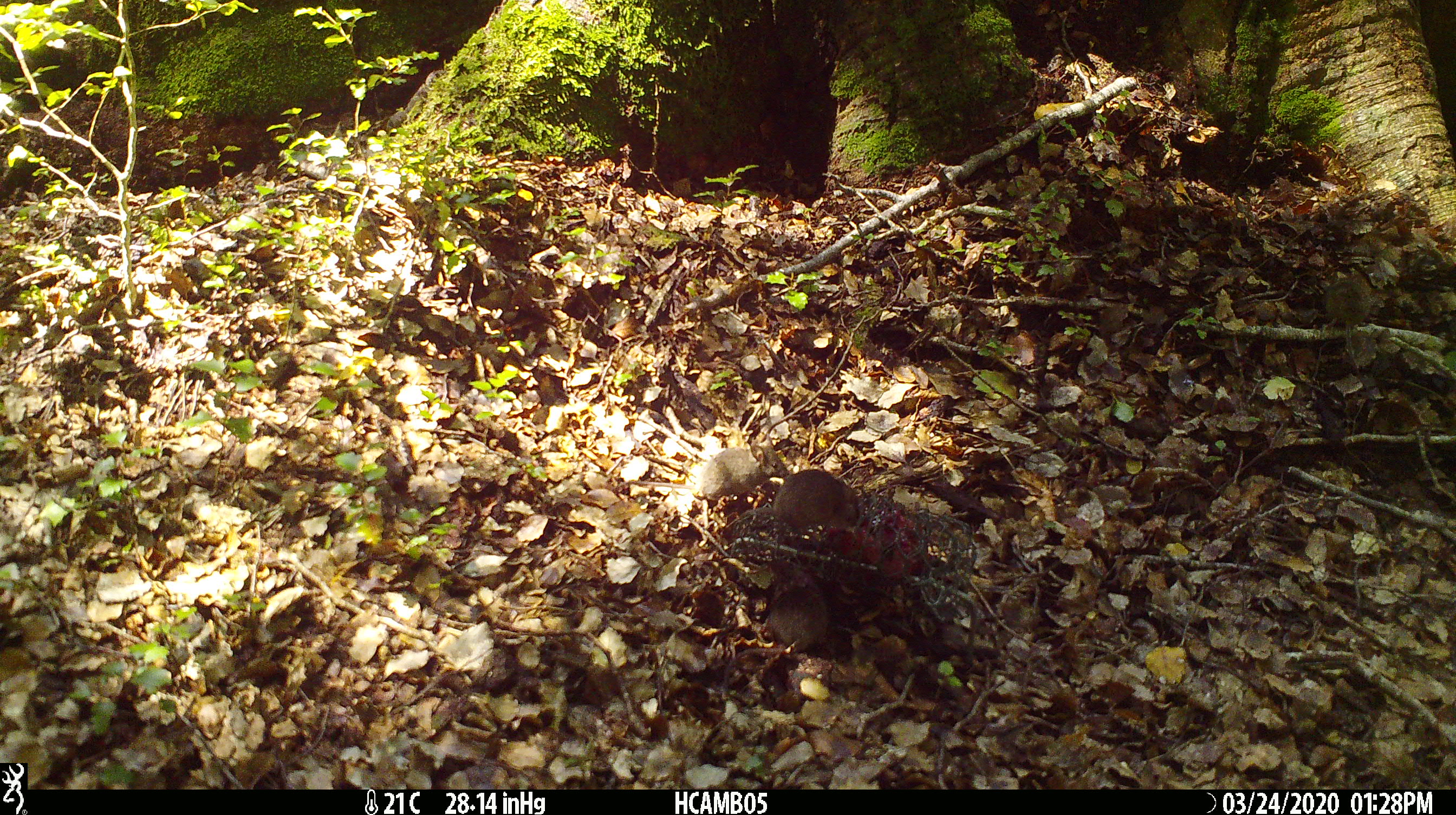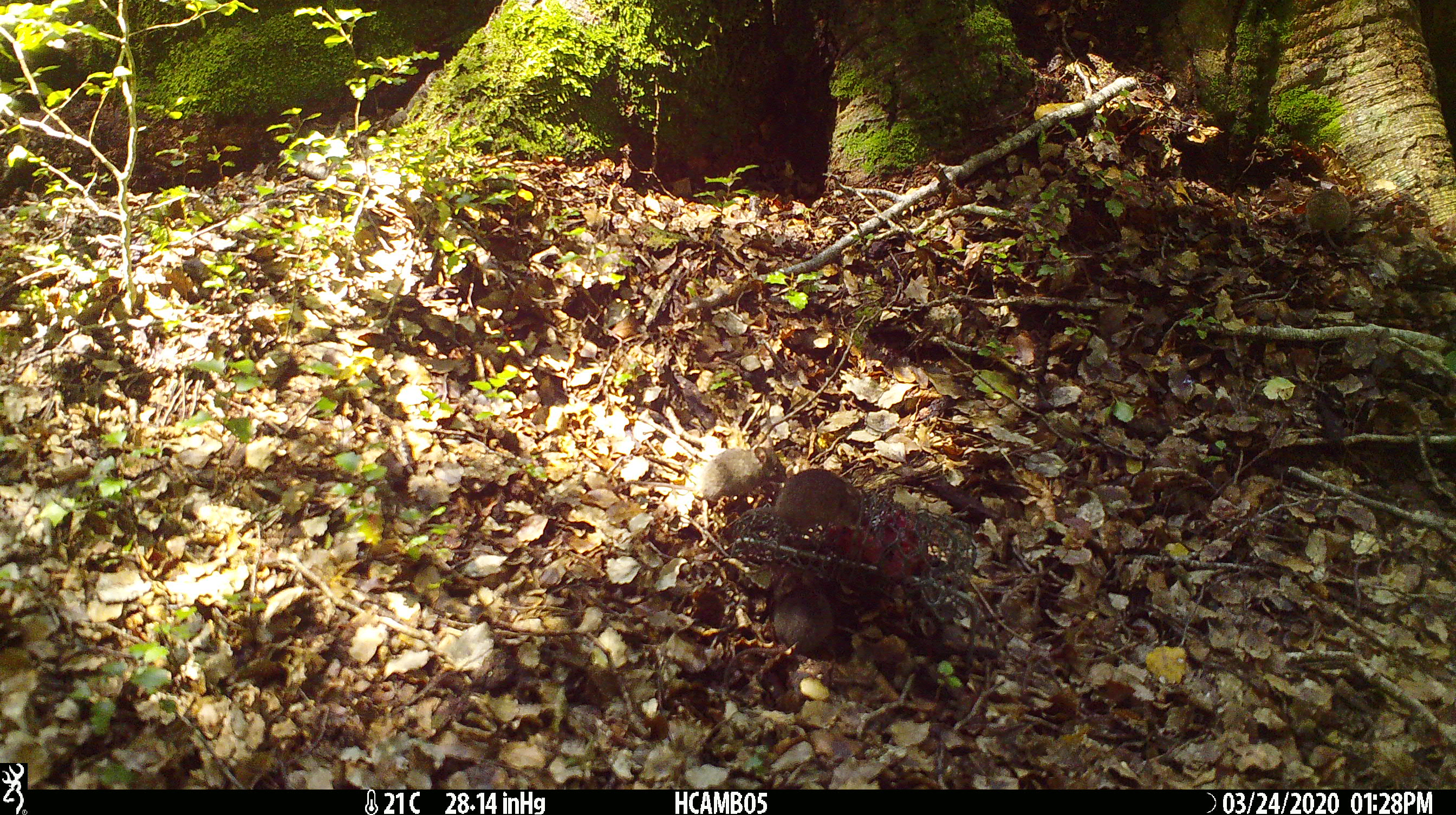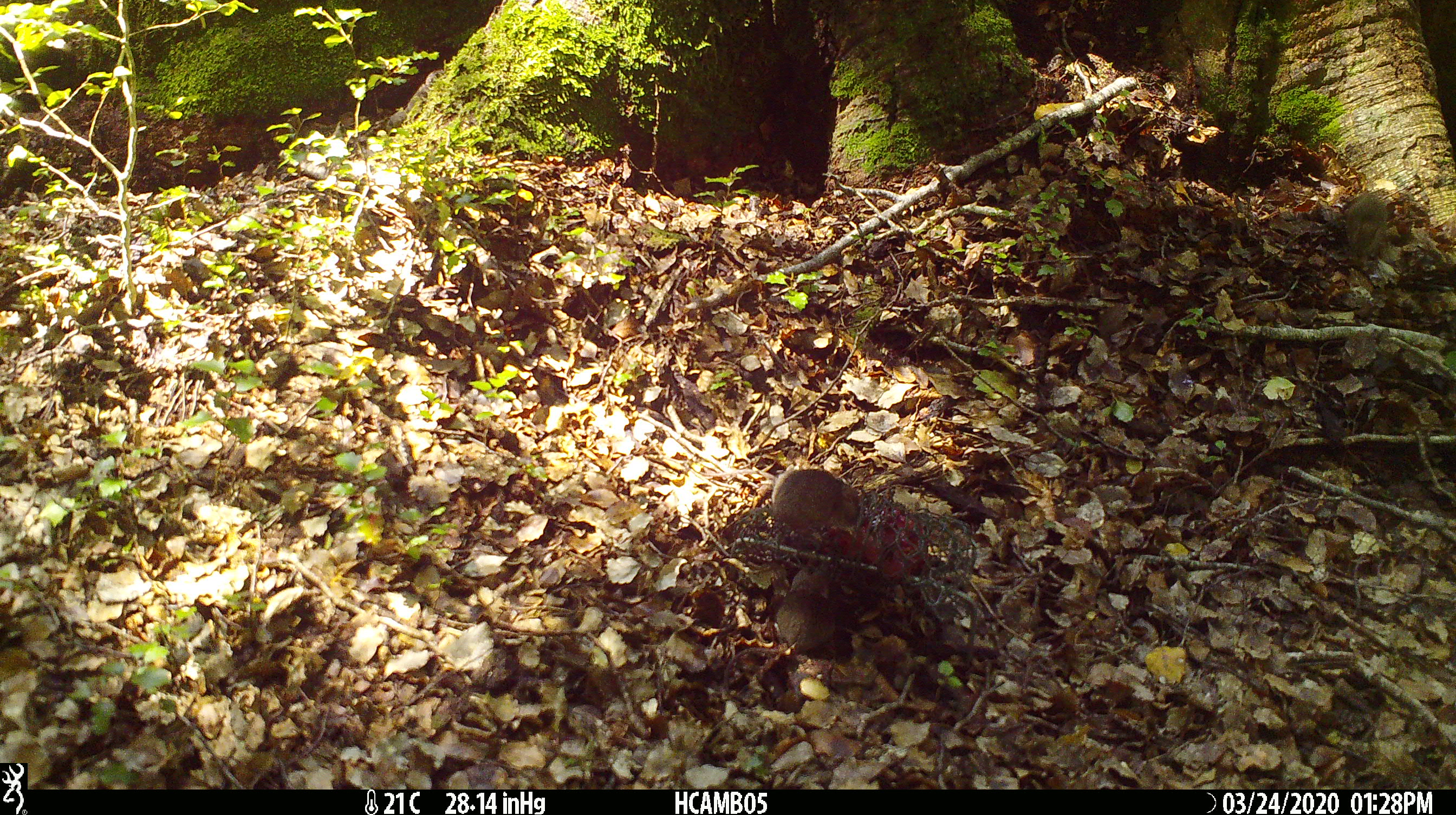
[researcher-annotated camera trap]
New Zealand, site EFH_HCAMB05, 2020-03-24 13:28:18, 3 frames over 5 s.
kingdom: Animalia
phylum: Chordata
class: Mammalia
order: Rodentia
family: Muridae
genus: Mus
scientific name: Mus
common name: mouse